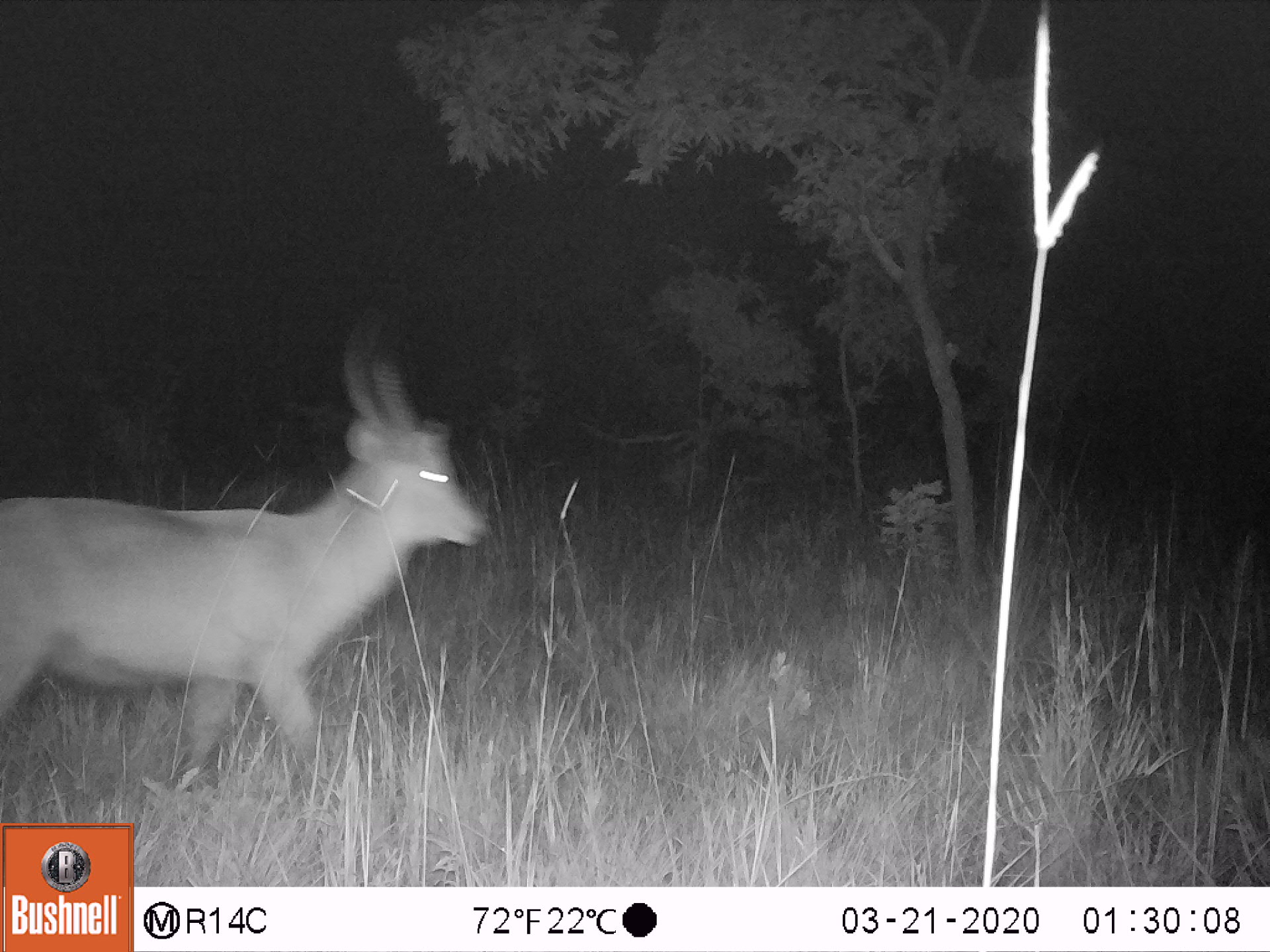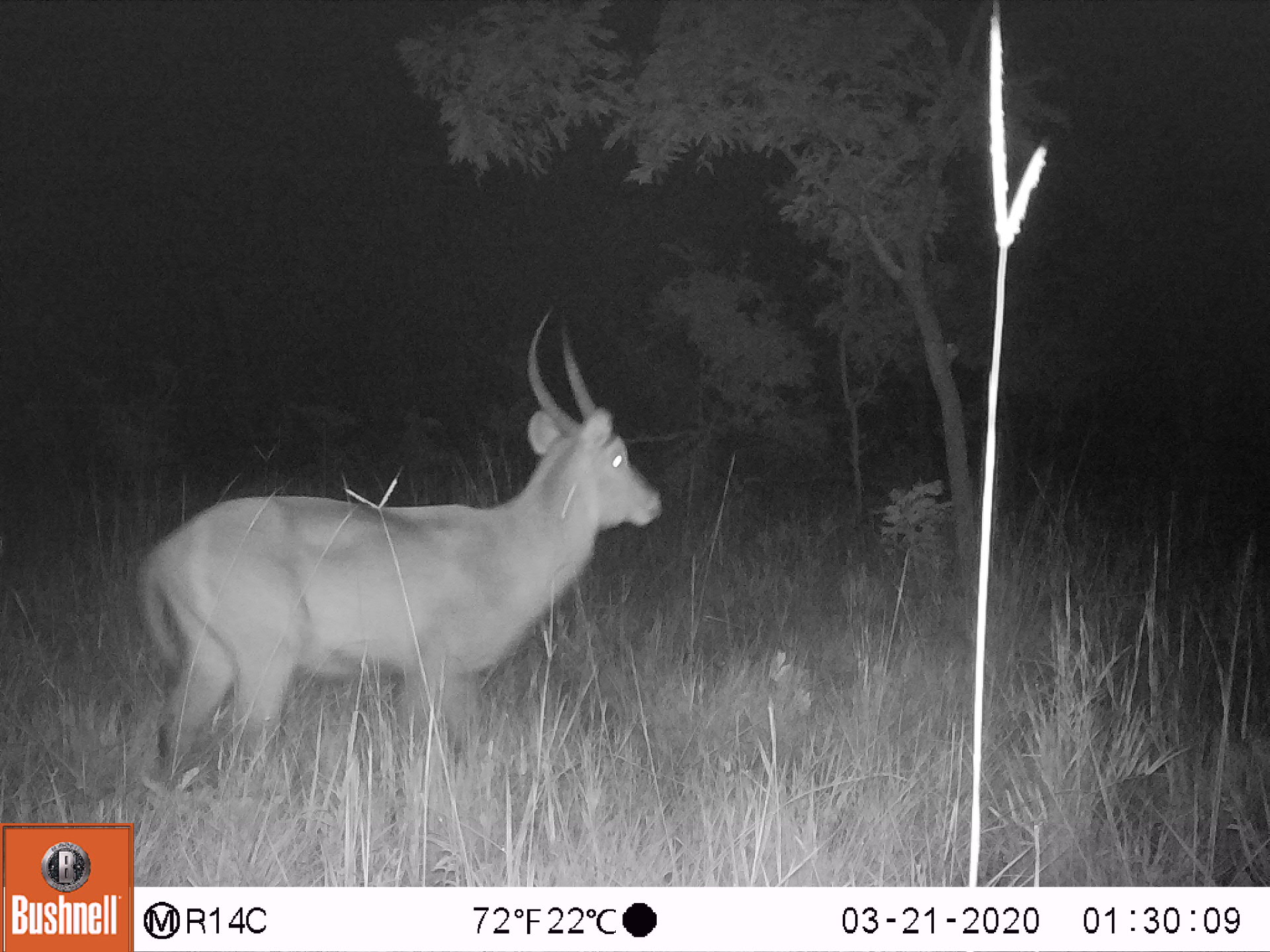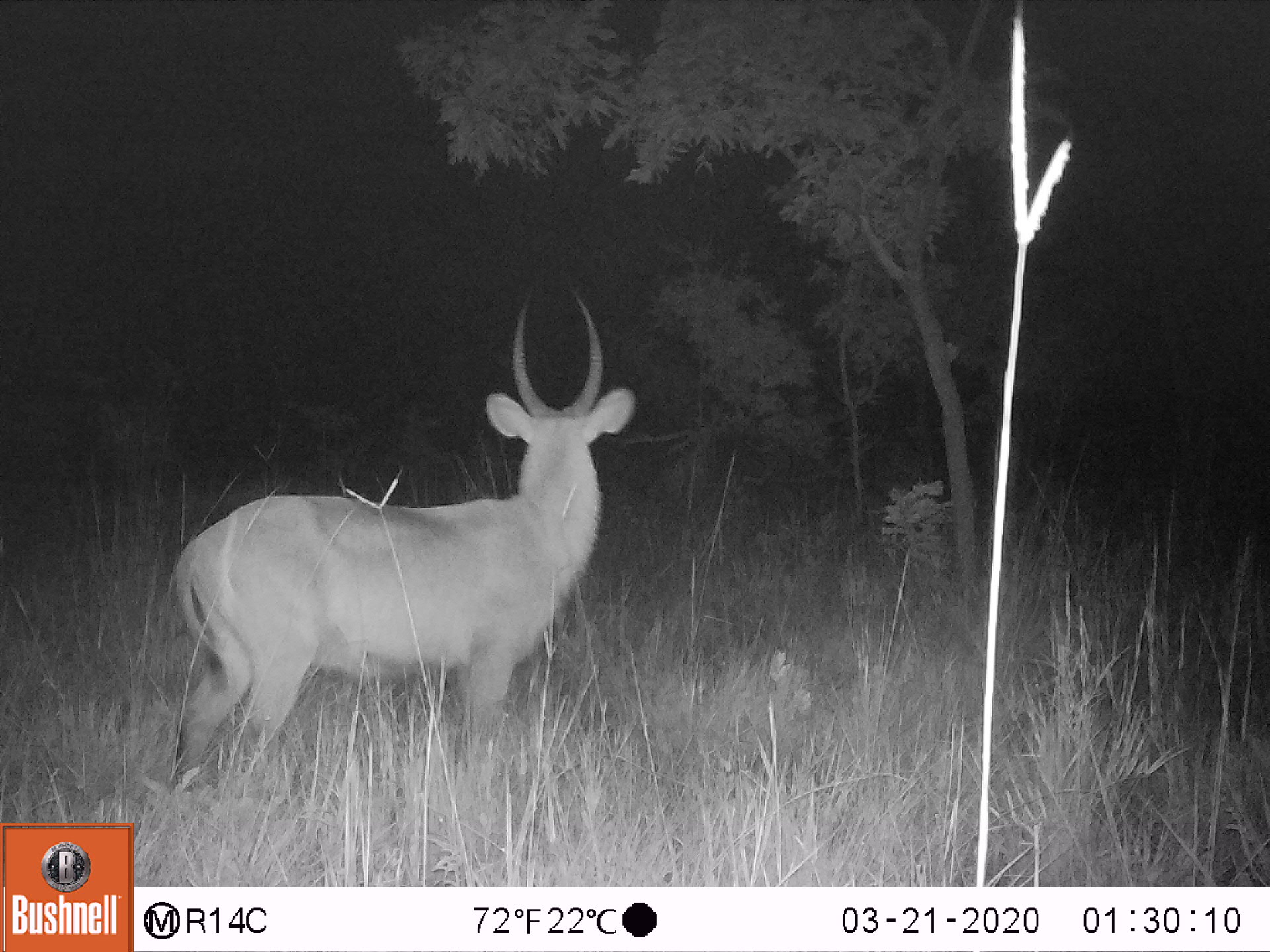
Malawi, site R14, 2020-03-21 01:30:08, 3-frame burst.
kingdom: Animalia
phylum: Chordata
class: Mammalia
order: Artiodactyla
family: Bovidae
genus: Kobus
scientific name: Kobus ellipsiprymnus ellipsiprymnus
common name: common waterbuck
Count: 1.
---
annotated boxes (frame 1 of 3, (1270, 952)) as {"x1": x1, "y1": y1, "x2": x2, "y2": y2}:
common waterbuck: {"x1": 3, "y1": 314, "x2": 494, "y2": 774}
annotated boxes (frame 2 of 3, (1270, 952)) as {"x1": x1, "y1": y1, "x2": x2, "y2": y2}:
common waterbuck: {"x1": 135, "y1": 326, "x2": 661, "y2": 782}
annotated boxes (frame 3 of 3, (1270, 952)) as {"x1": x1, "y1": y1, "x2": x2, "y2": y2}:
common waterbuck: {"x1": 155, "y1": 301, "x2": 632, "y2": 782}